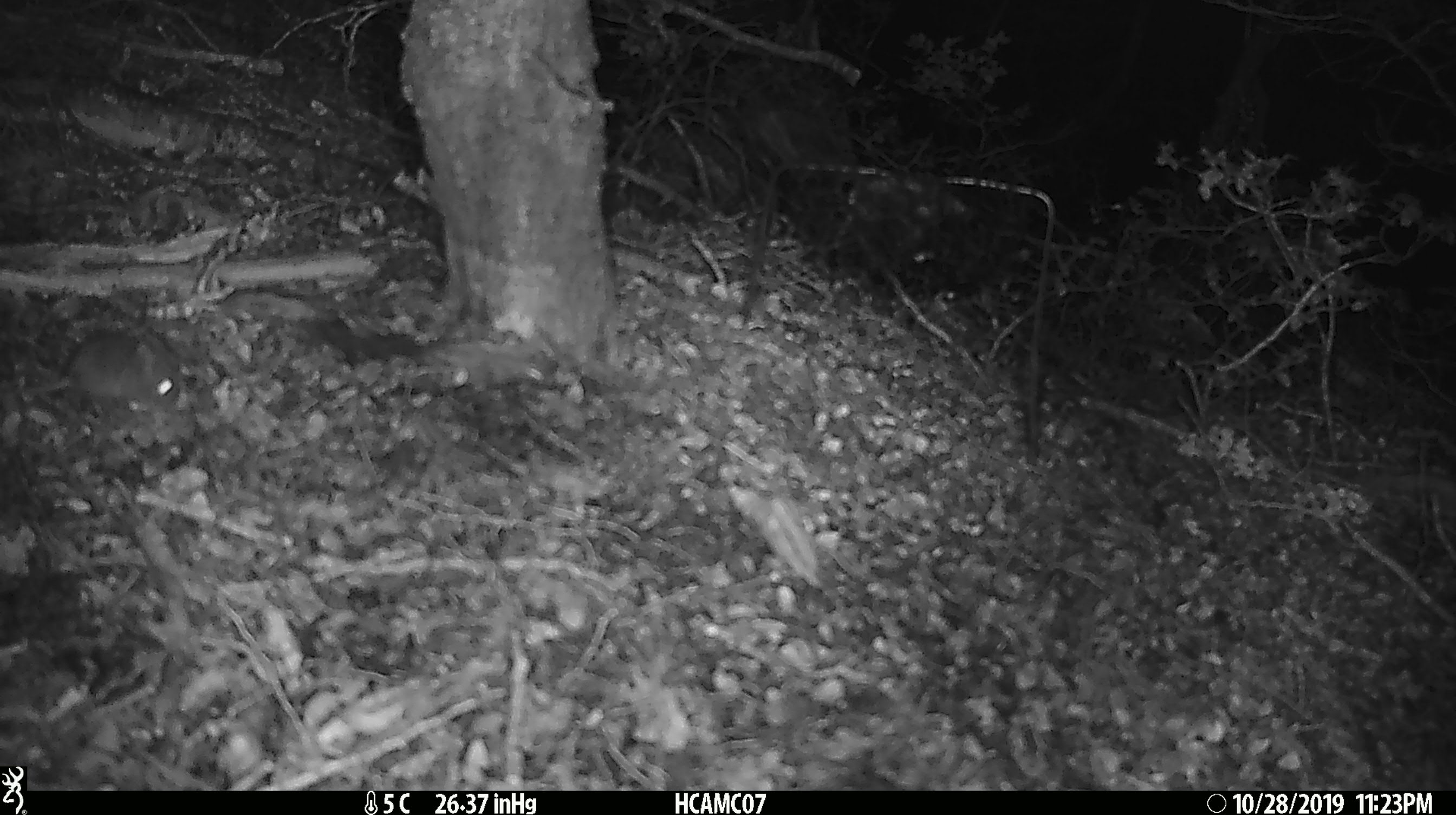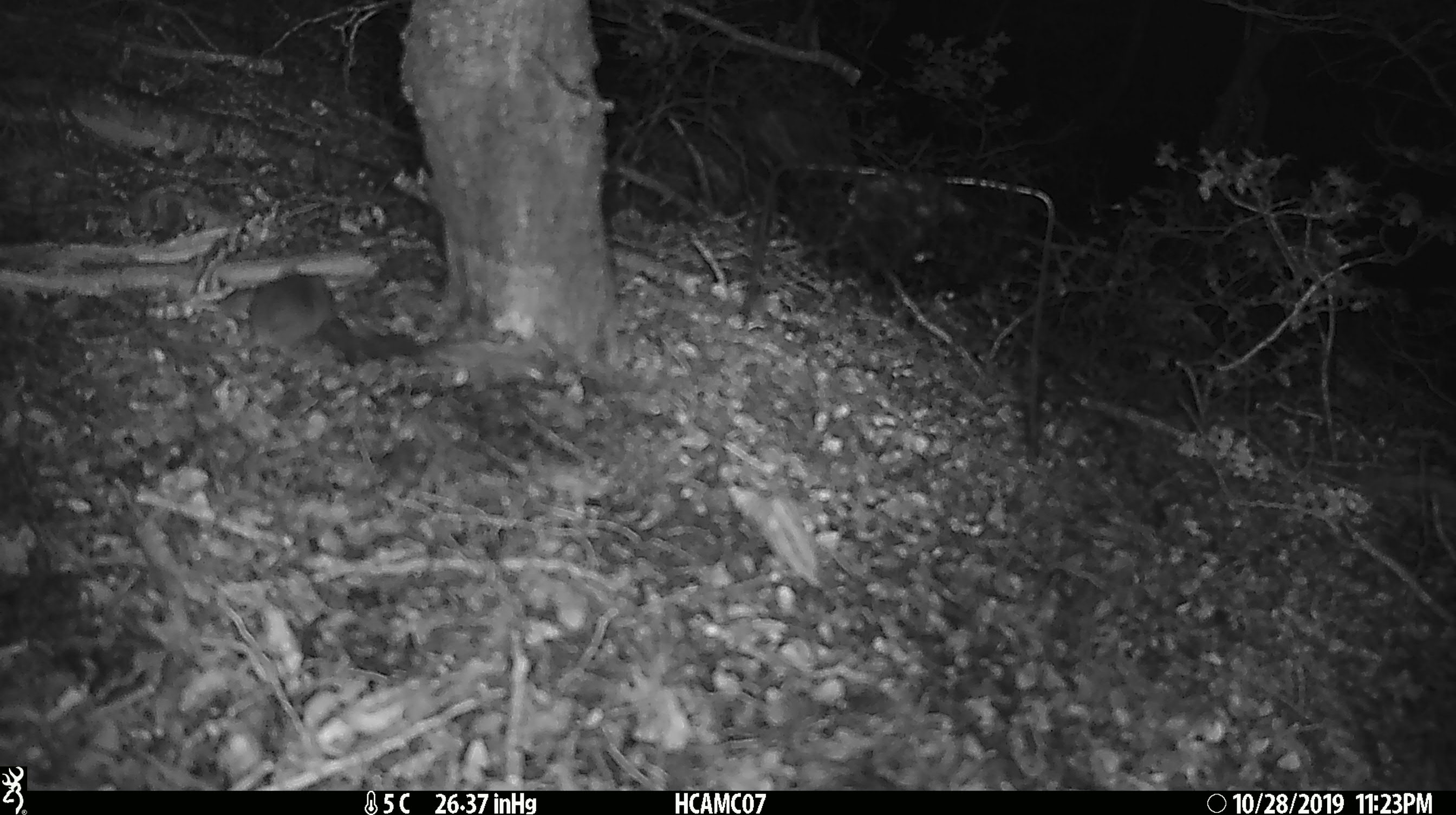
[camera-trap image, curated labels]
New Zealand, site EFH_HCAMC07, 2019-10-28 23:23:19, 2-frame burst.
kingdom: Animalia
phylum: Chordata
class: Mammalia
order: Rodentia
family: Muridae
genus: Mus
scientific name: Mus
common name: mouse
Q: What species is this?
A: Mouse (Mus).